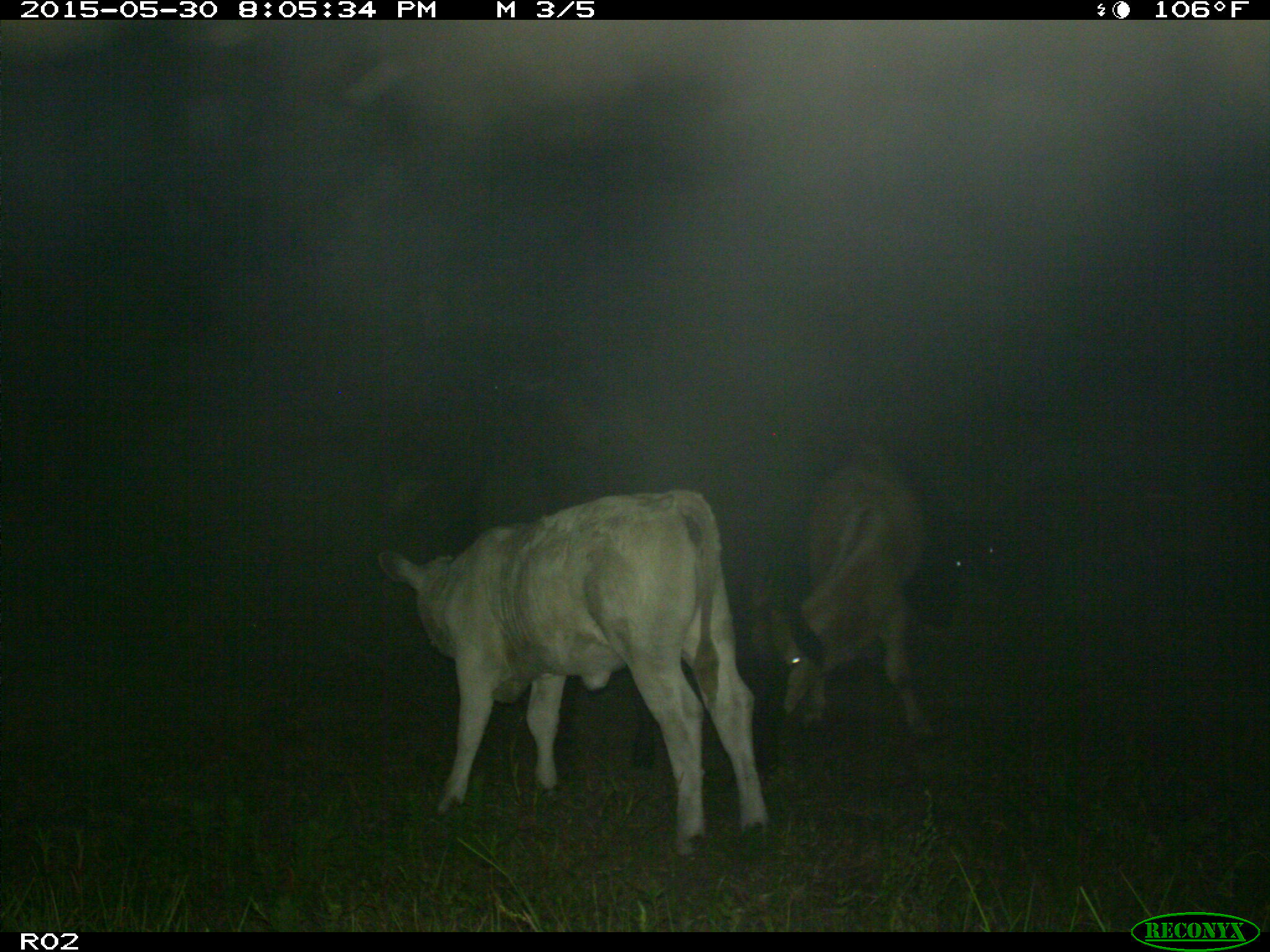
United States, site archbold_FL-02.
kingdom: Animalia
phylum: Chordata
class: Mammalia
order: Artiodactyla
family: Bovidae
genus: Bos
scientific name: Bos taurus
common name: domestic cow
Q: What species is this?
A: Bos taurus (domestic cow).